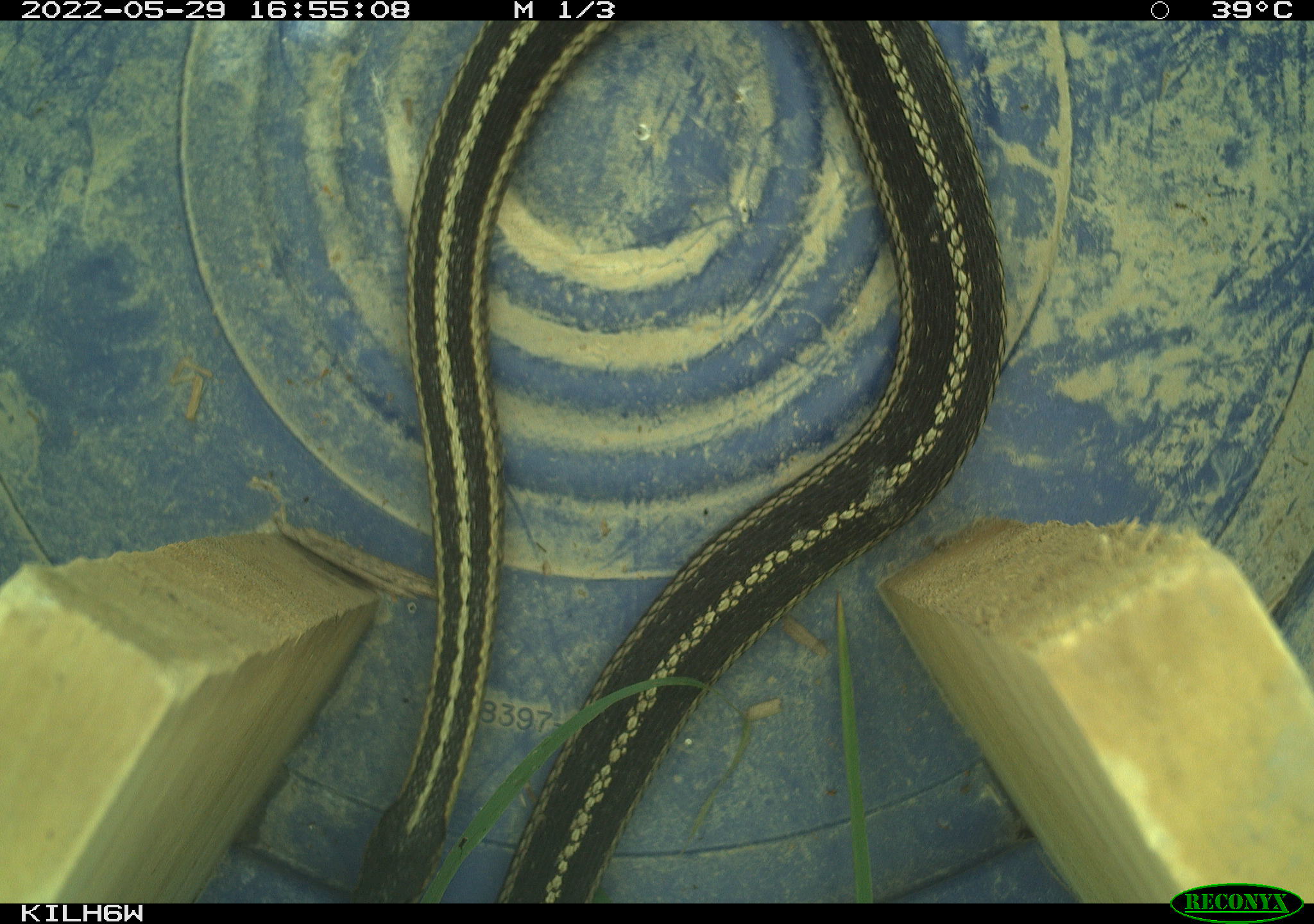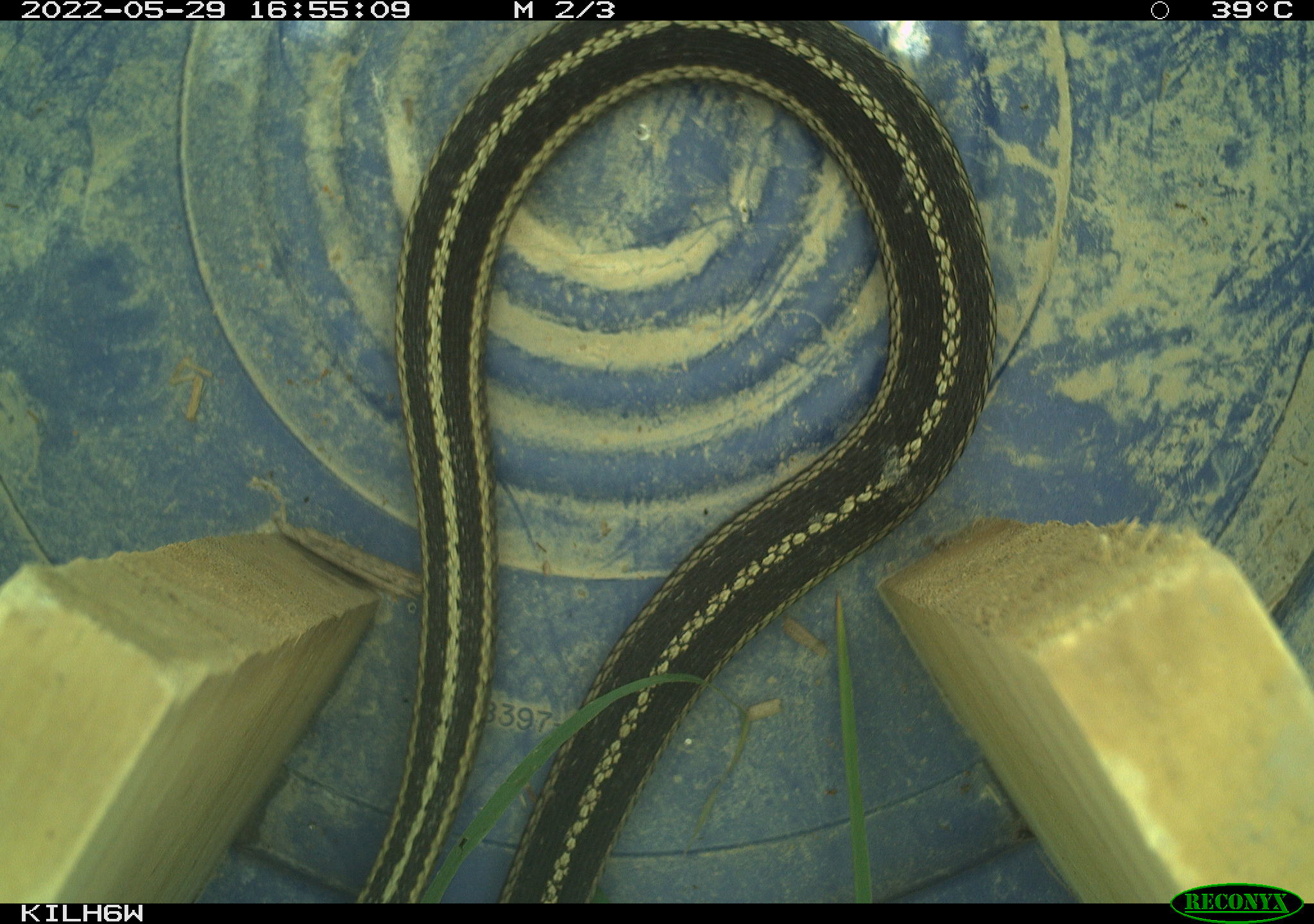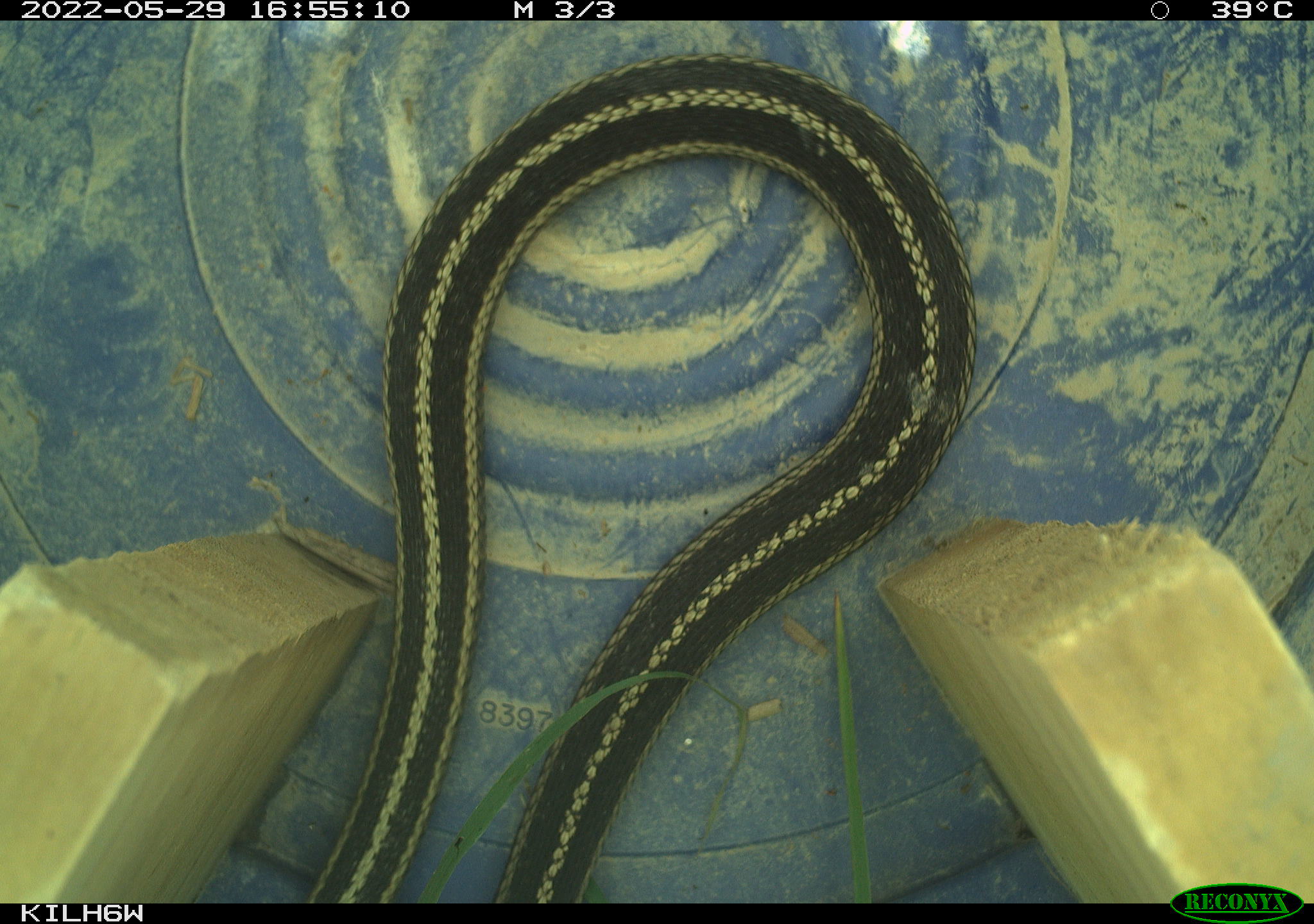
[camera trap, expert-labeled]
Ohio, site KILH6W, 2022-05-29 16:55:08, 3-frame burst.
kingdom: Animalia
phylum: Chordata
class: Reptilia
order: Squamata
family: Colubridae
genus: Thamnophis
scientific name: Thamnophis sirtalis sirtalis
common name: eastern gartersnake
Eastern gartersnake (Thamnophis sirtalis sirtalis).